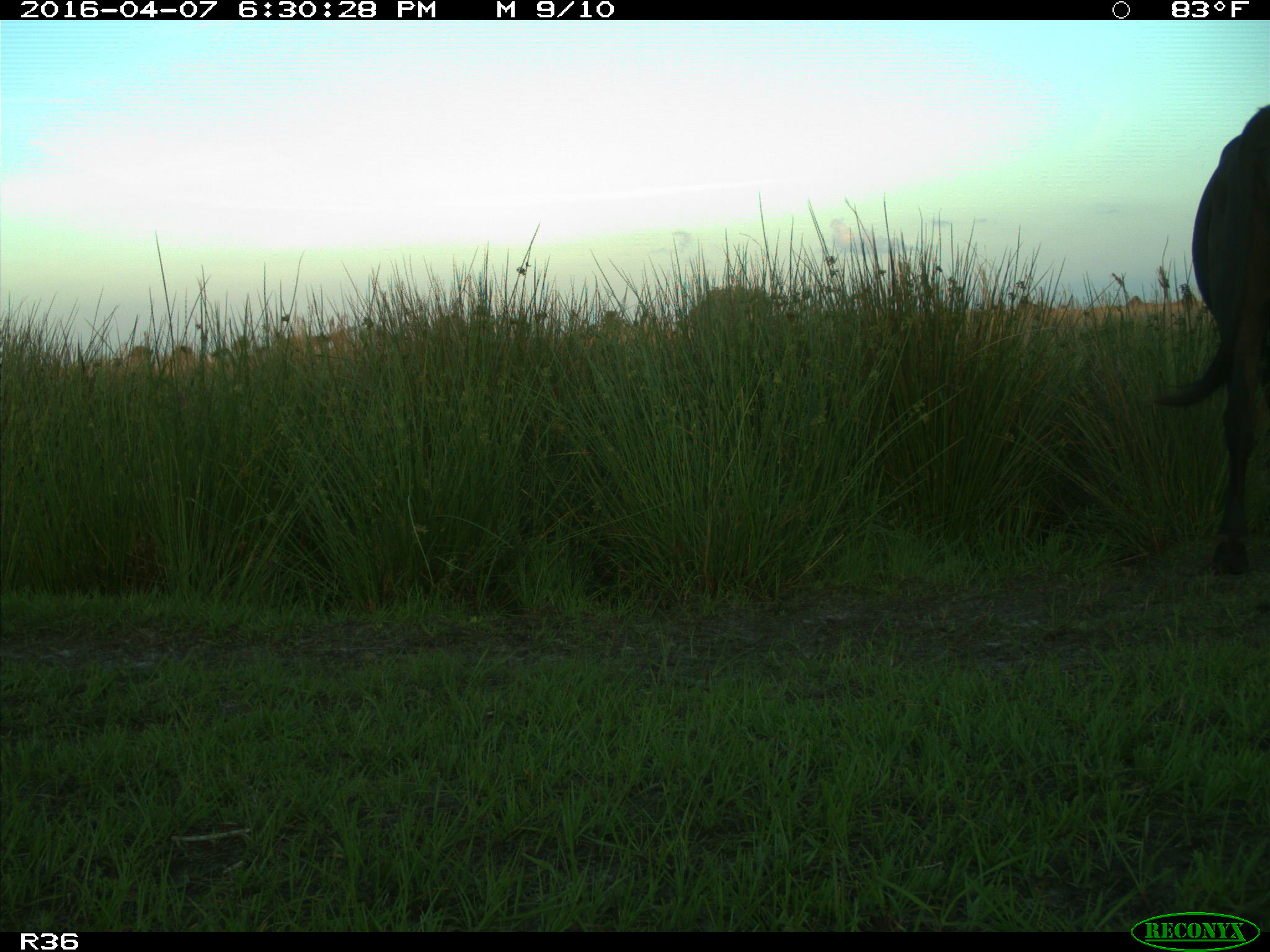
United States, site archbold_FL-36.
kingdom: Animalia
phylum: Chordata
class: Mammalia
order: Artiodactyla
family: Bovidae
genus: Bos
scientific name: Bos taurus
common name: domestic cow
Bos taurus (domestic cow).